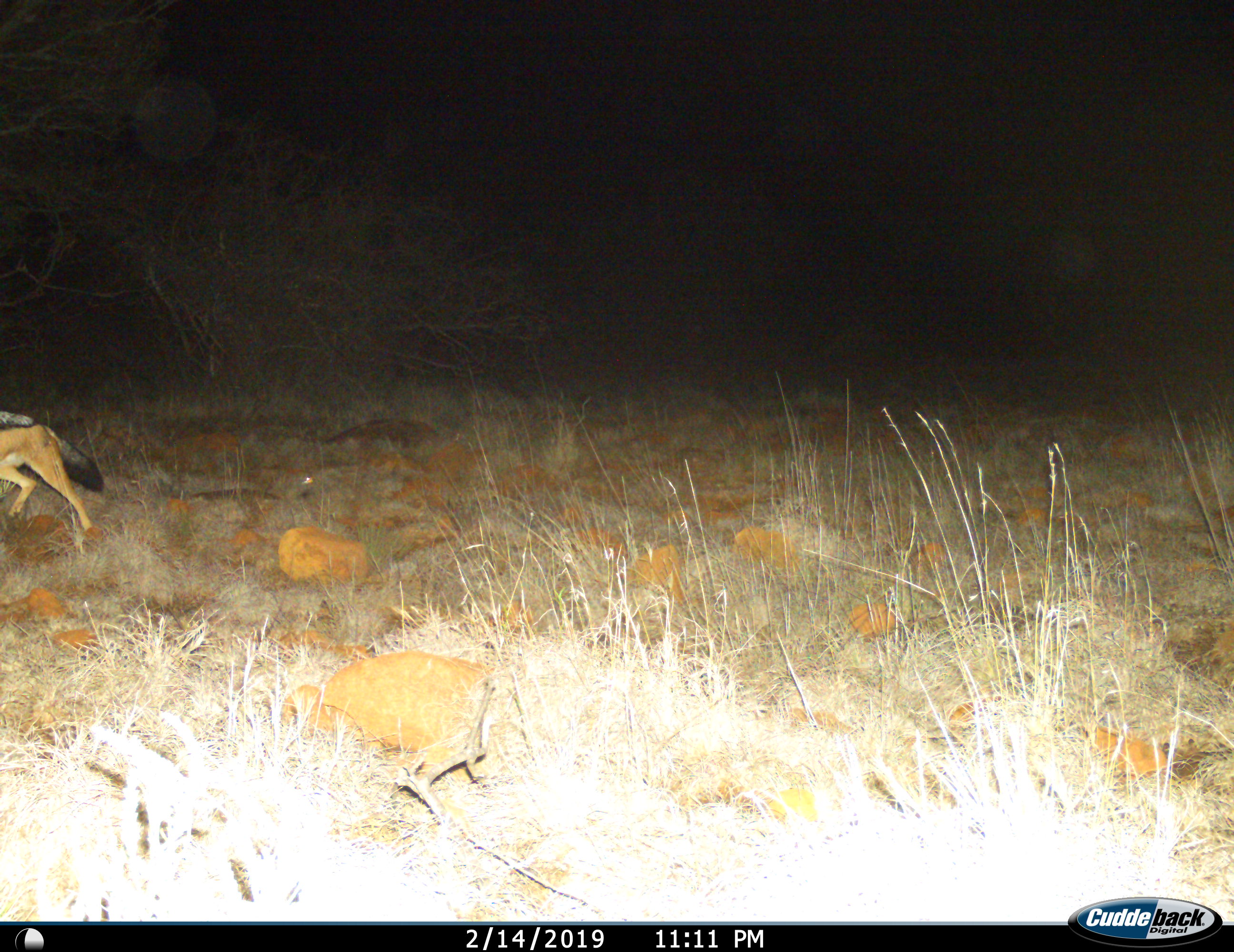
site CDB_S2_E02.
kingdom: Animalia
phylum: Chordata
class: Mammalia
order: Carnivora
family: Canidae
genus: Lupulella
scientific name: Lupulella mesomelas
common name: black-backed jackal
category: jackalblackbacked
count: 1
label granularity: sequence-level